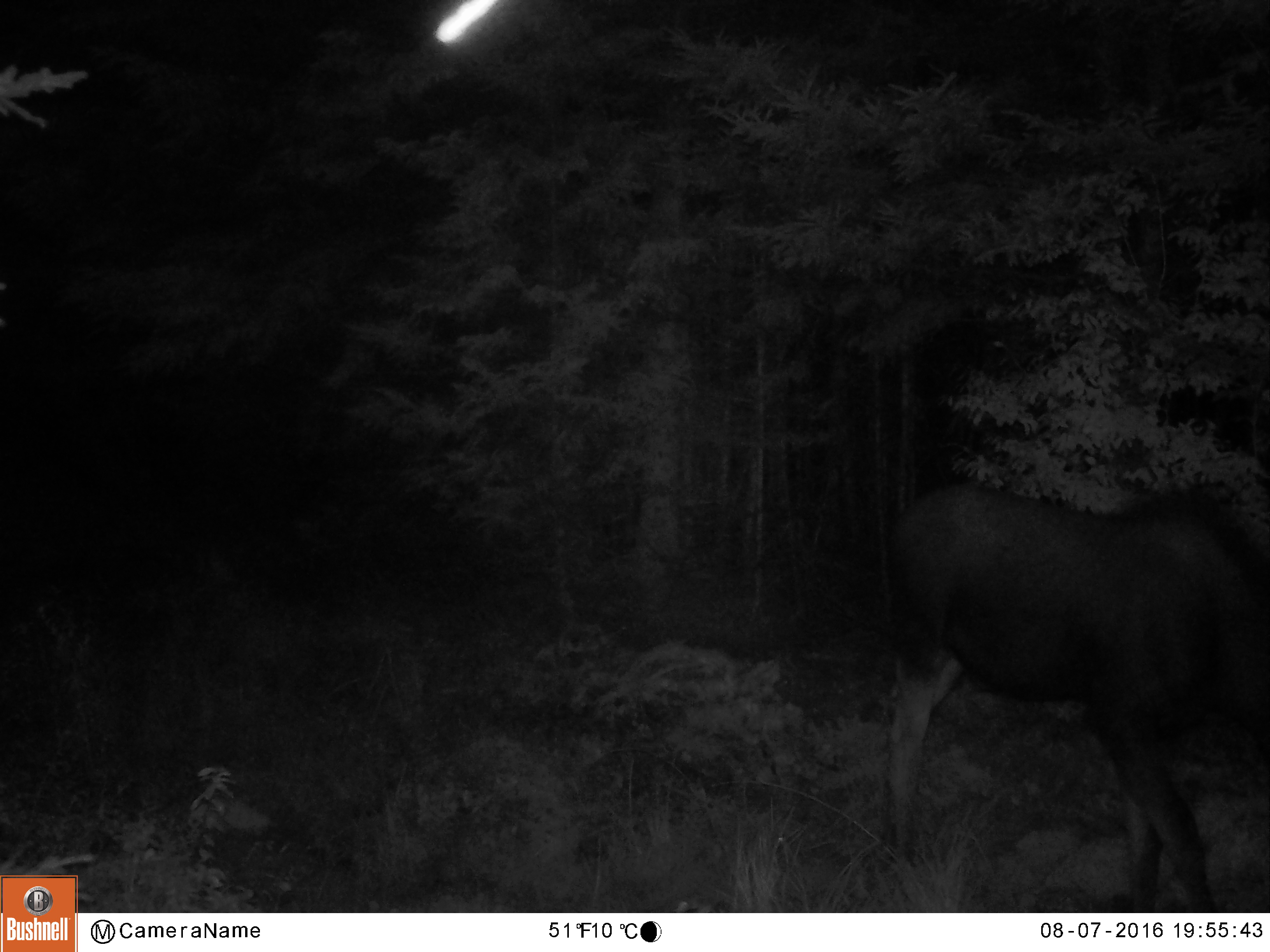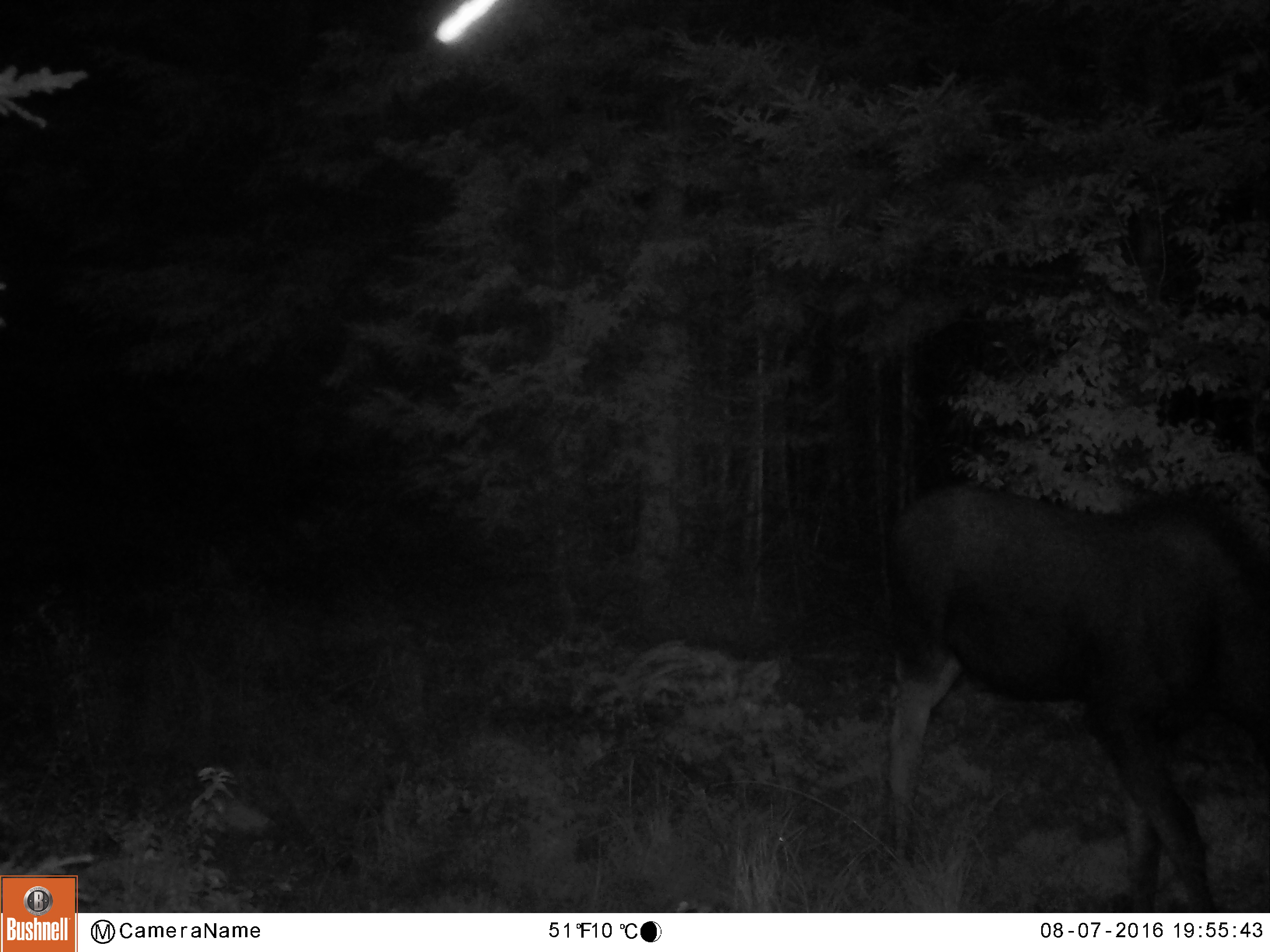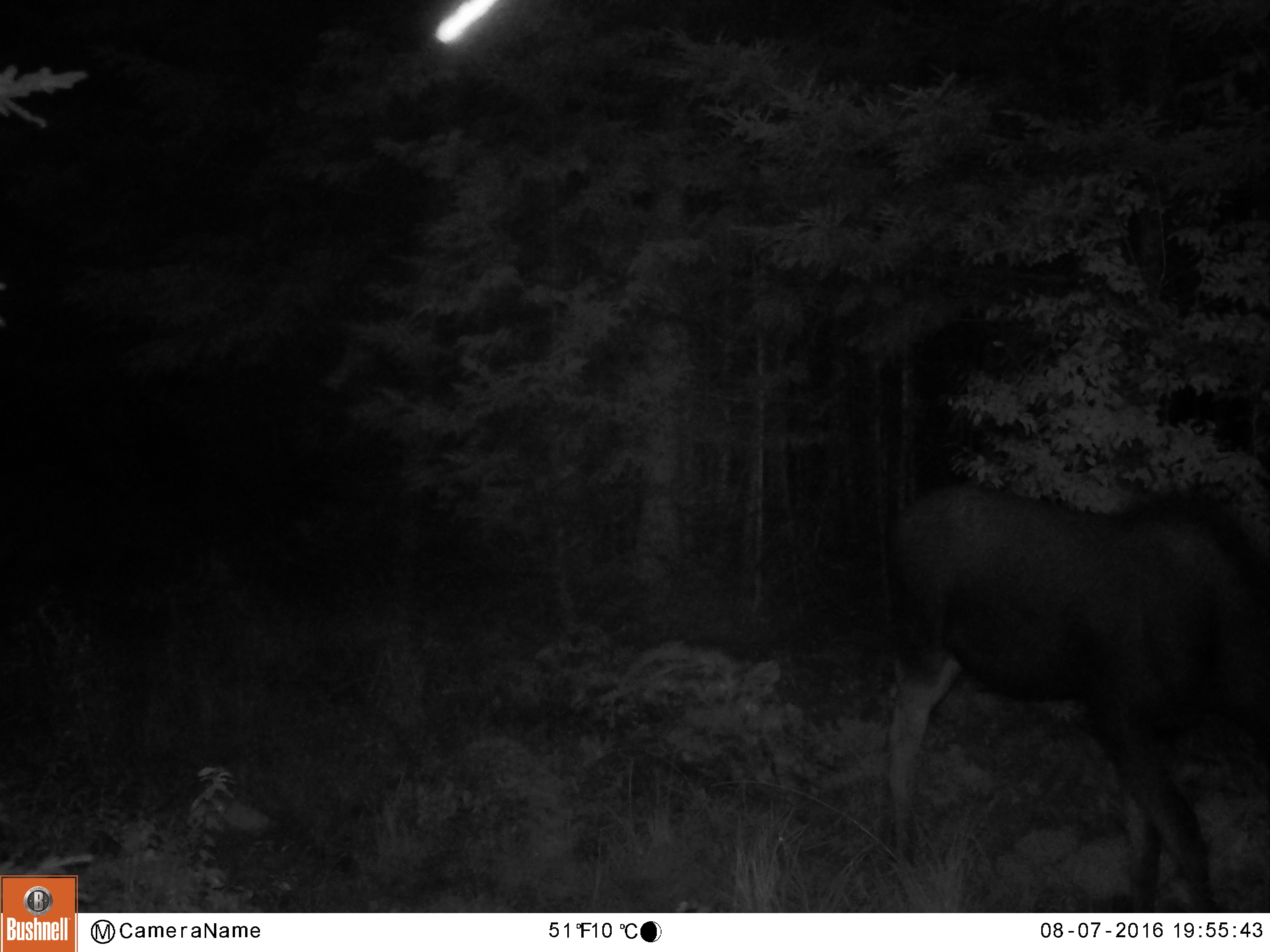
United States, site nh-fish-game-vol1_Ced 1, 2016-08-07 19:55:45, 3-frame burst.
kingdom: Animalia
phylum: Chordata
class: Mammalia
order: Artiodactyla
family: Cervidae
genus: Alces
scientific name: Alces alces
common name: moose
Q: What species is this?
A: Moose (Alces alces).